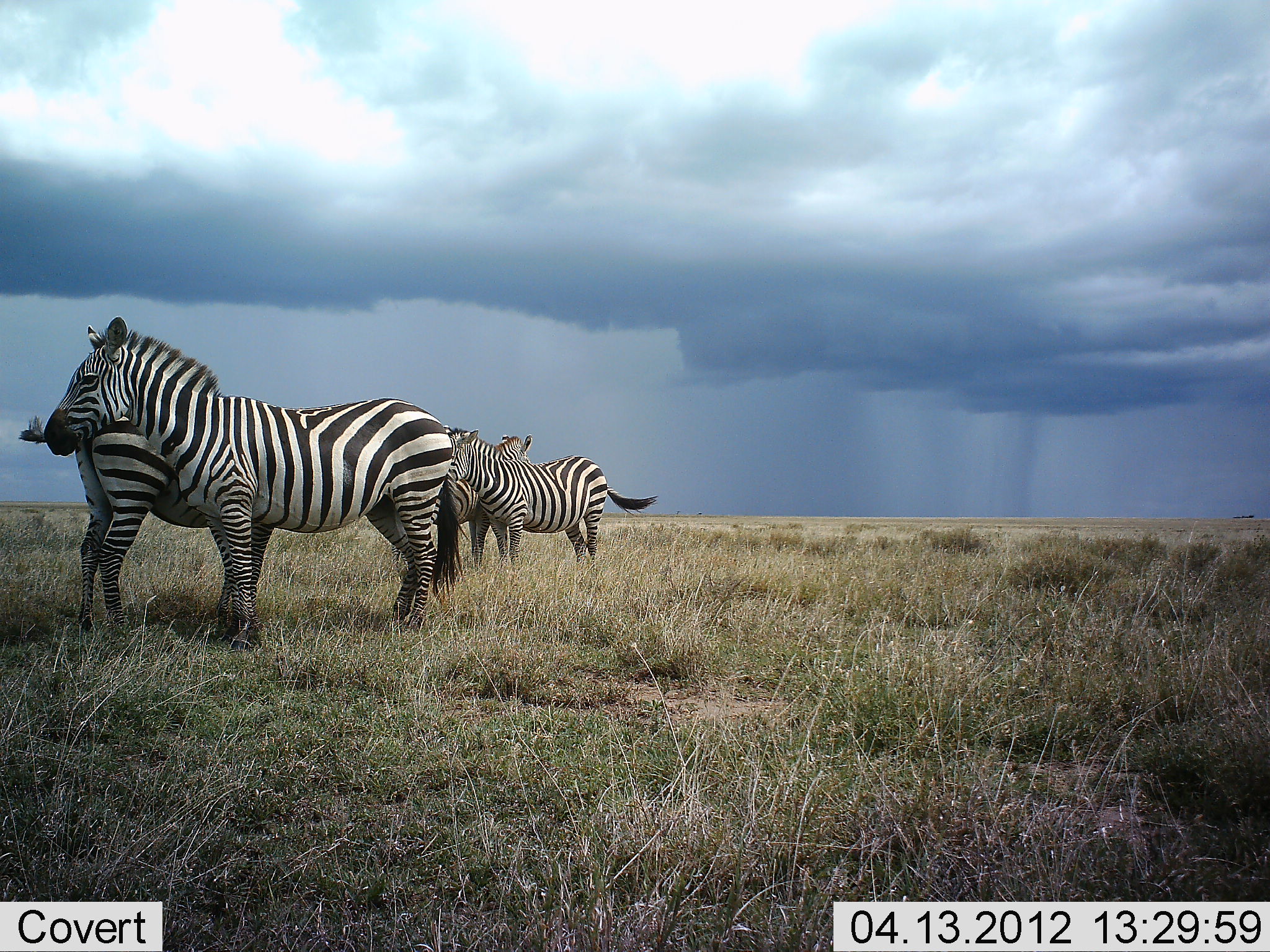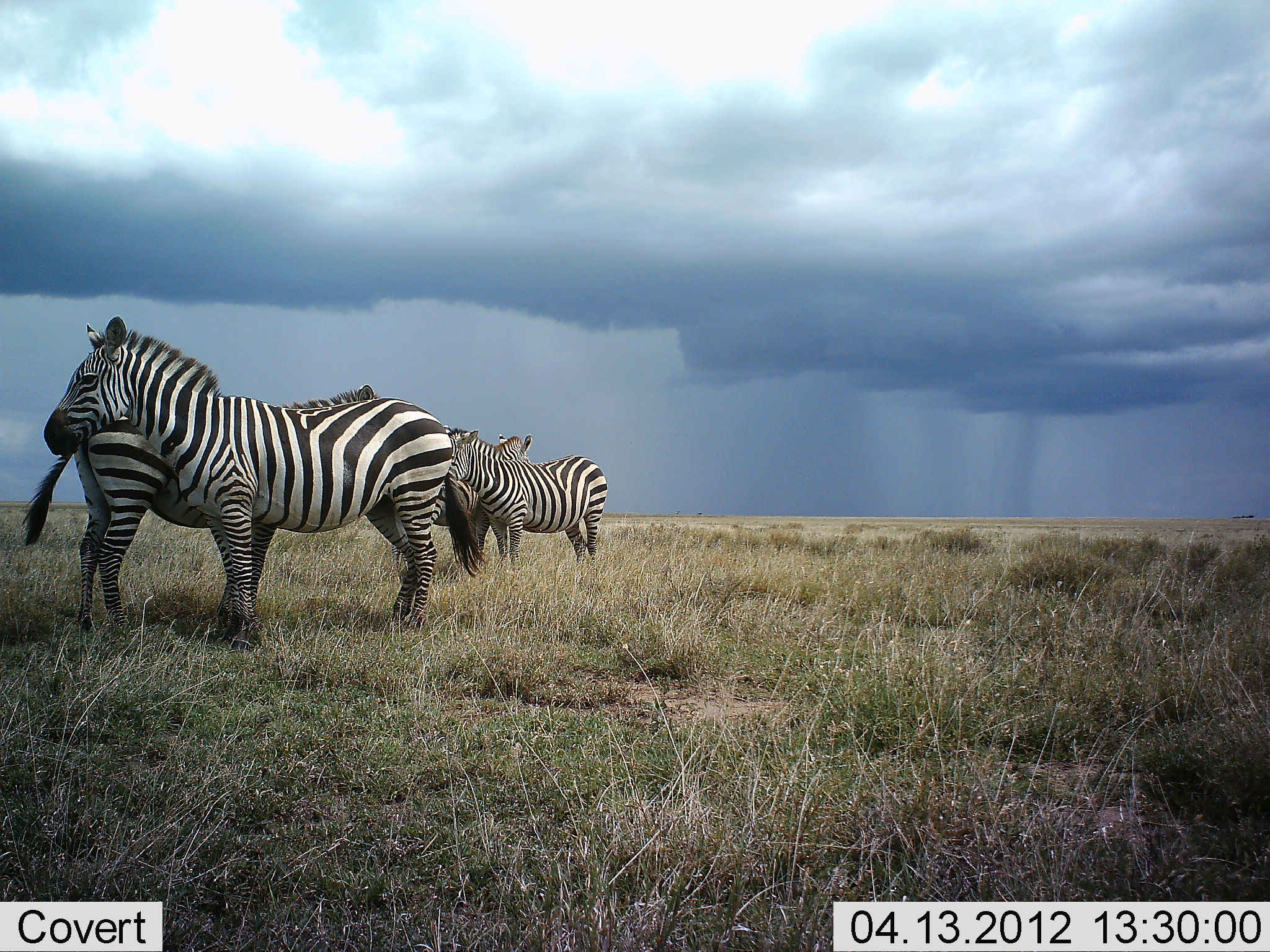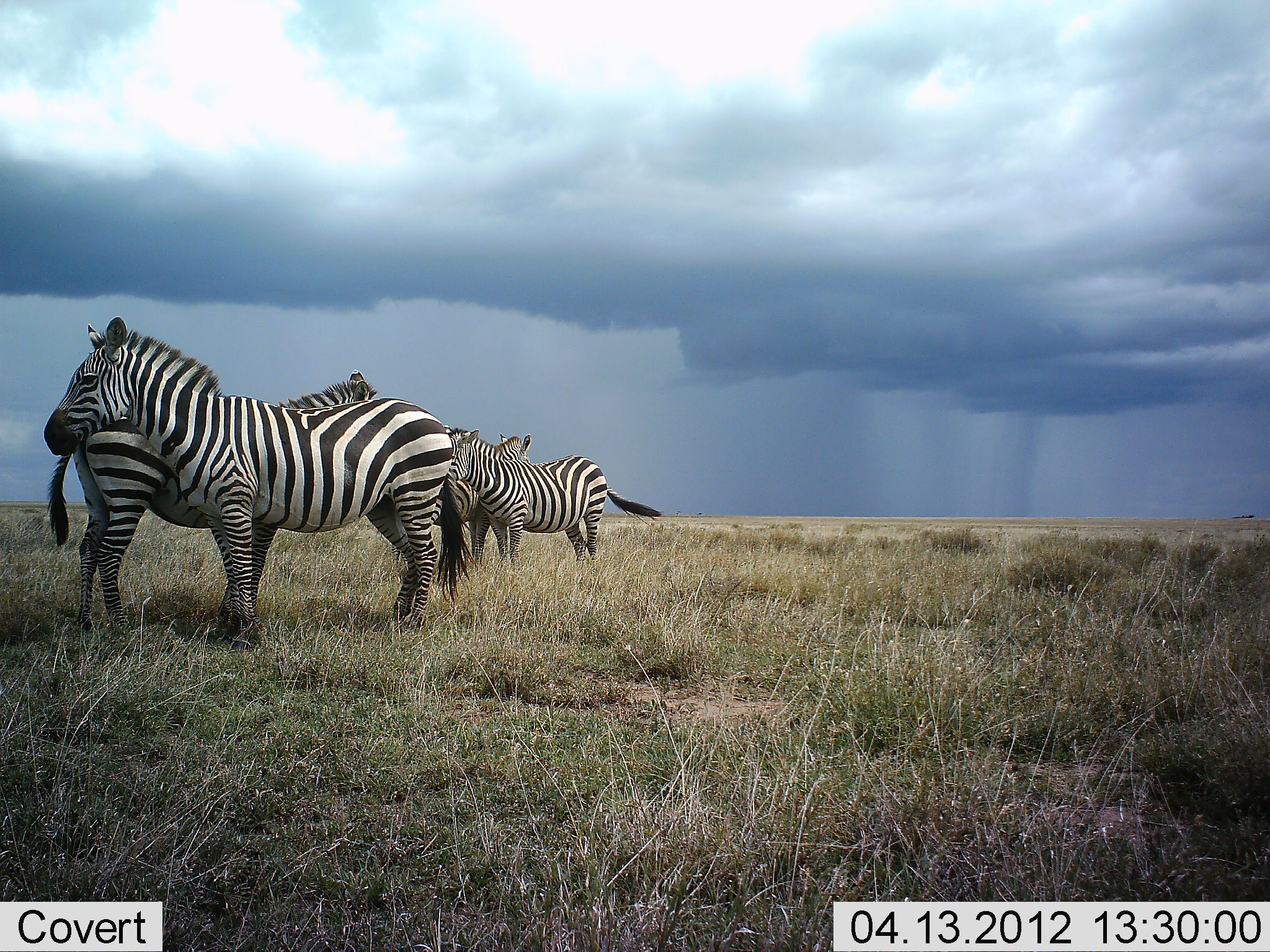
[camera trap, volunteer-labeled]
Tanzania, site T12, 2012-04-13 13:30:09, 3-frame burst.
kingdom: Animalia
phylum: Chordata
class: Mammalia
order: Perissodactyla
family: Equidae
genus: Equus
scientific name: Equus quagga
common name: plains zebra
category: zebra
Zebra (plains zebra) (Equus quagga), count 4. Behavior (volunteer vote fractions): standing 96%, resting 4%, moving 0%, interacting 15%. Young present (vote fraction): 0%. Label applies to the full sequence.